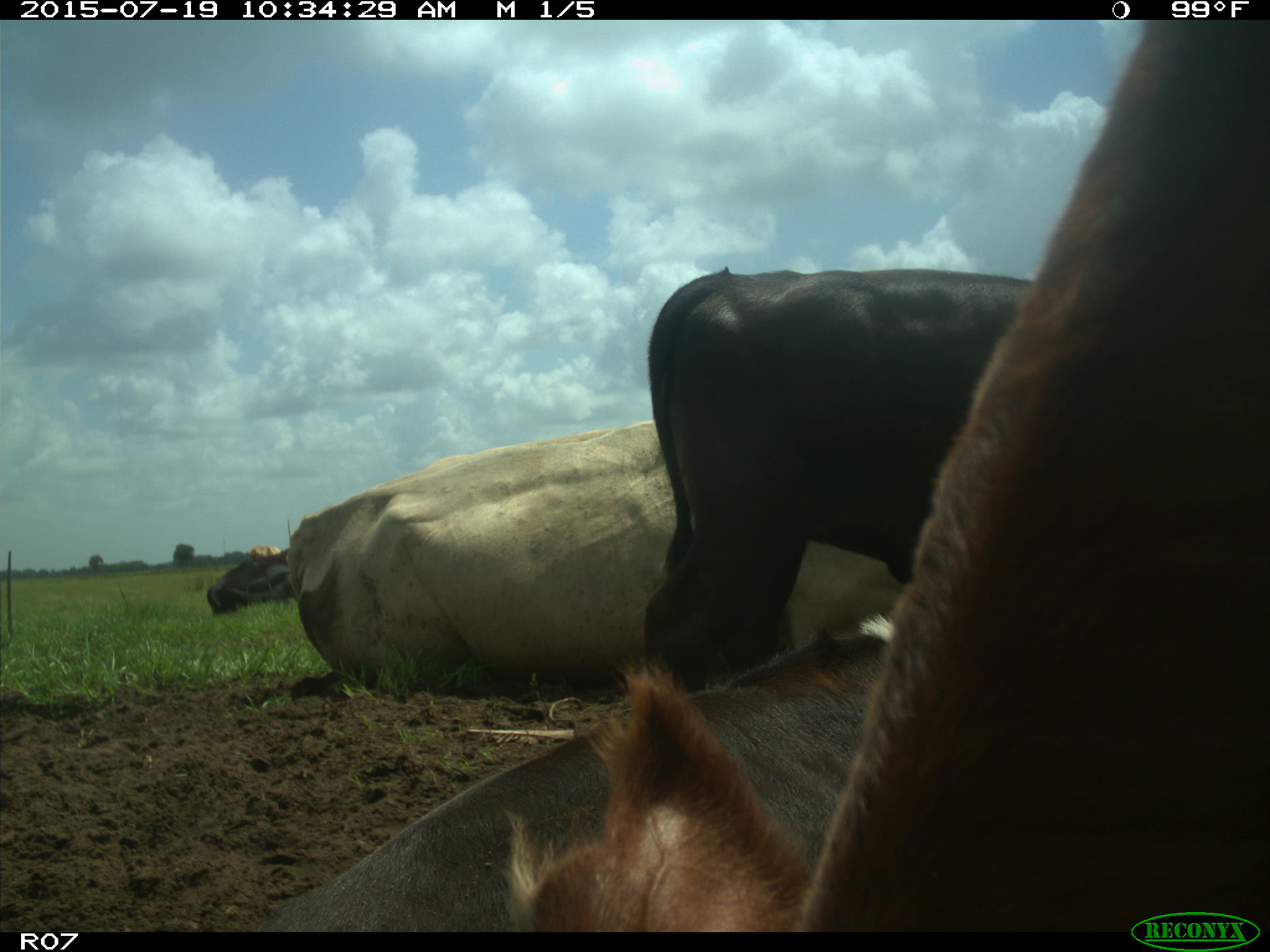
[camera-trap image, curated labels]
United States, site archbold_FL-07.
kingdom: Animalia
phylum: Chordata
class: Mammalia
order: Artiodactyla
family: Bovidae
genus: Bos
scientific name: Bos taurus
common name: domestic cow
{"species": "Bos taurus (domestic cow)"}